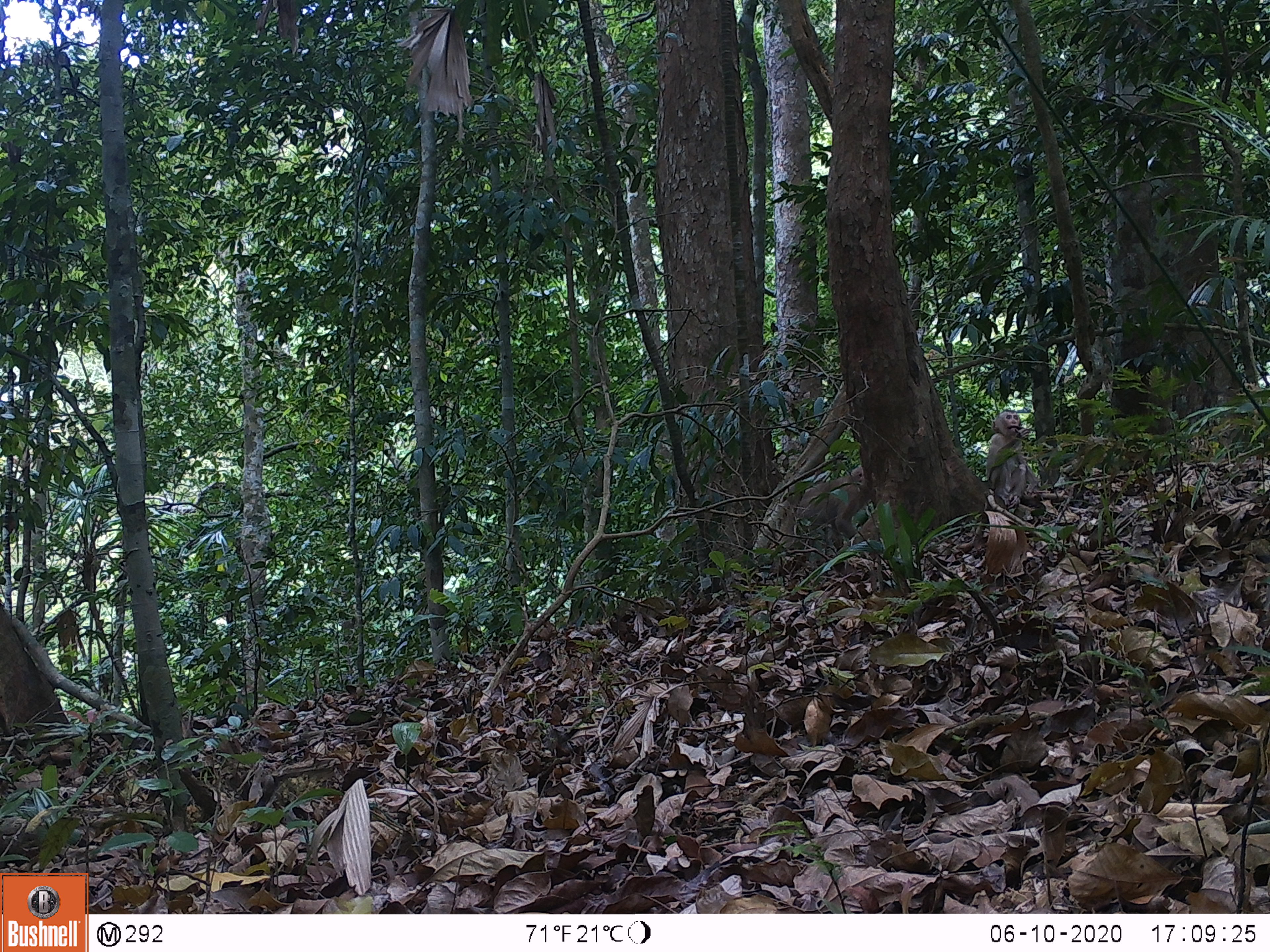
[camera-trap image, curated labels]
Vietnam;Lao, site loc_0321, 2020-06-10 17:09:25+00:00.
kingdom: Animalia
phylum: Chordata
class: Mammalia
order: Primates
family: Cercopithecidae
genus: Macaca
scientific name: Macaca nemestrina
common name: pig-tailed macaque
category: pig tailed macaque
Pig tailed macaque (pig-tailed macaque) (Macaca nemestrina). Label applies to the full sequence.